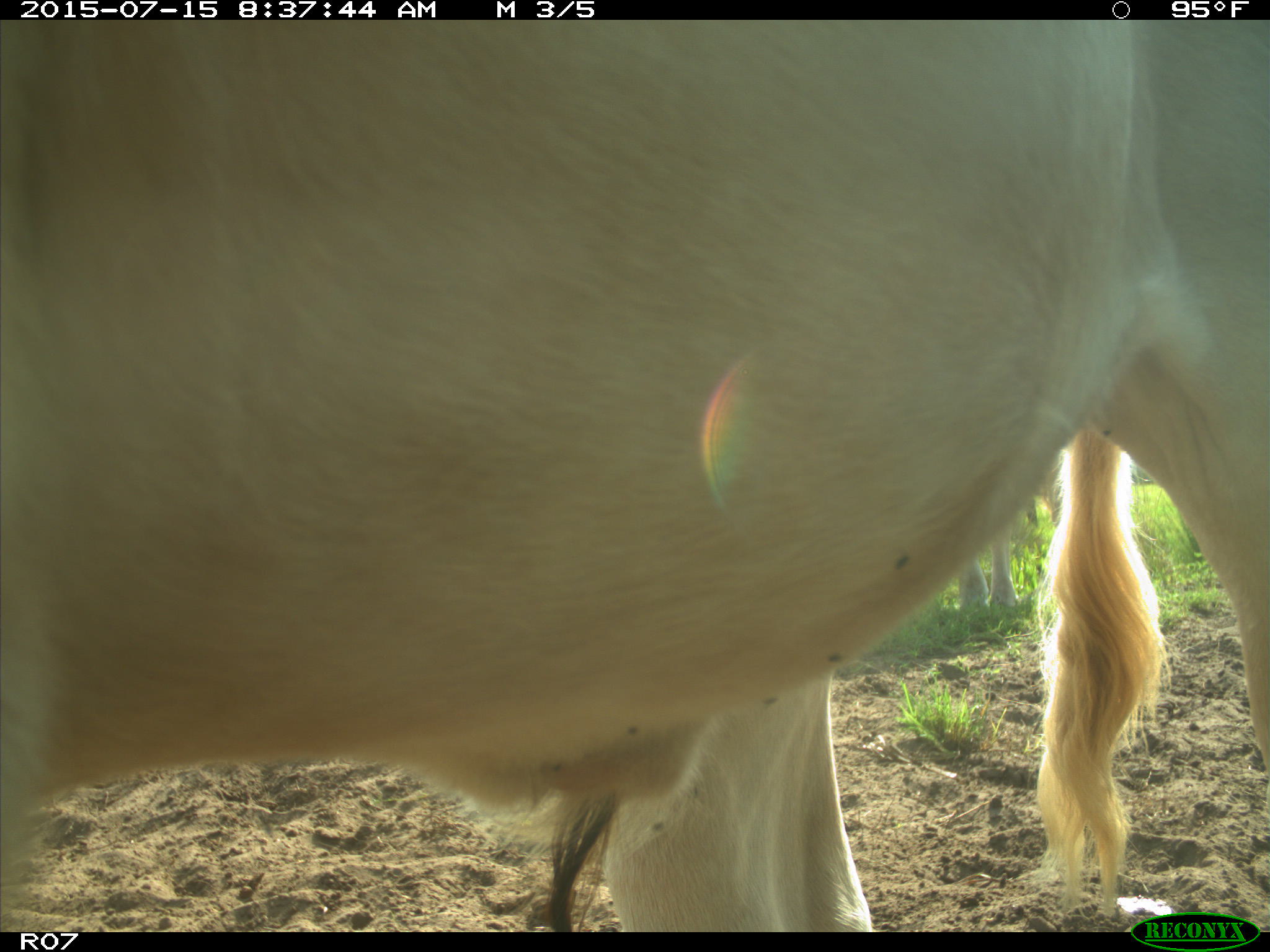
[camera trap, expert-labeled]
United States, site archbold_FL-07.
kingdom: Animalia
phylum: Chordata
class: Mammalia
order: Artiodactyla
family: Bovidae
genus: Bos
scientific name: Bos taurus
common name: domestic cow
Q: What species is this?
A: Bos taurus (domestic cow).